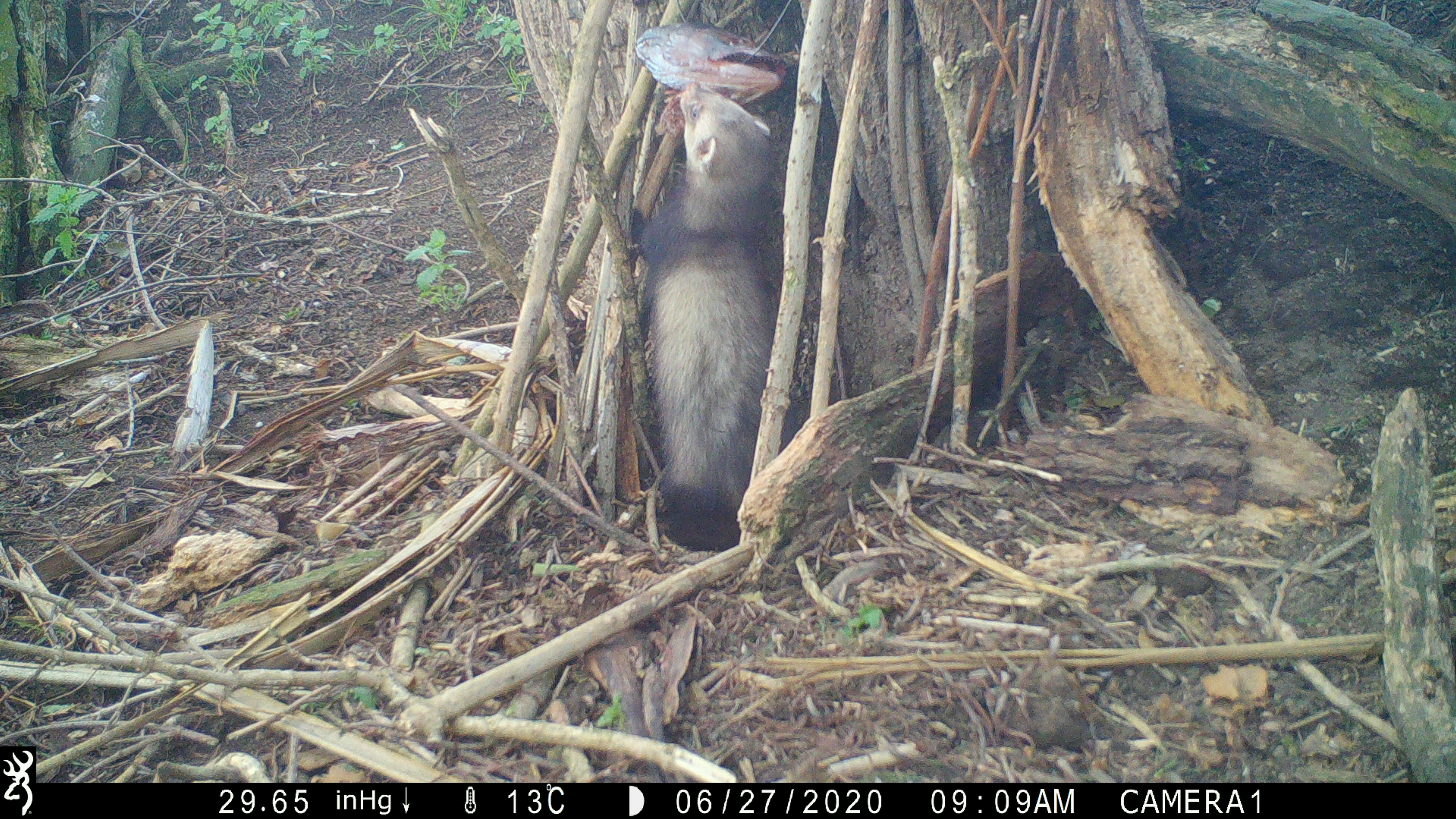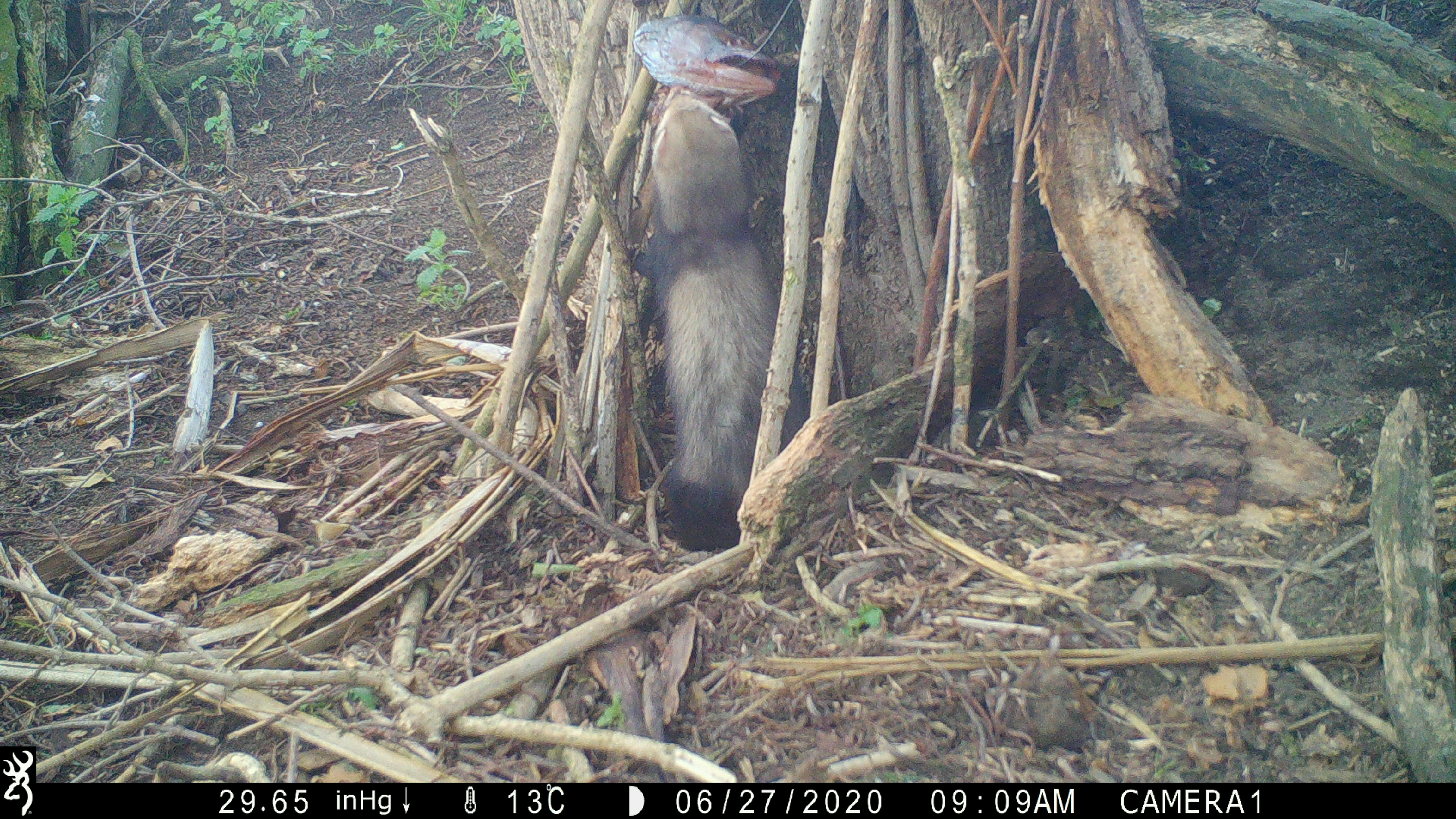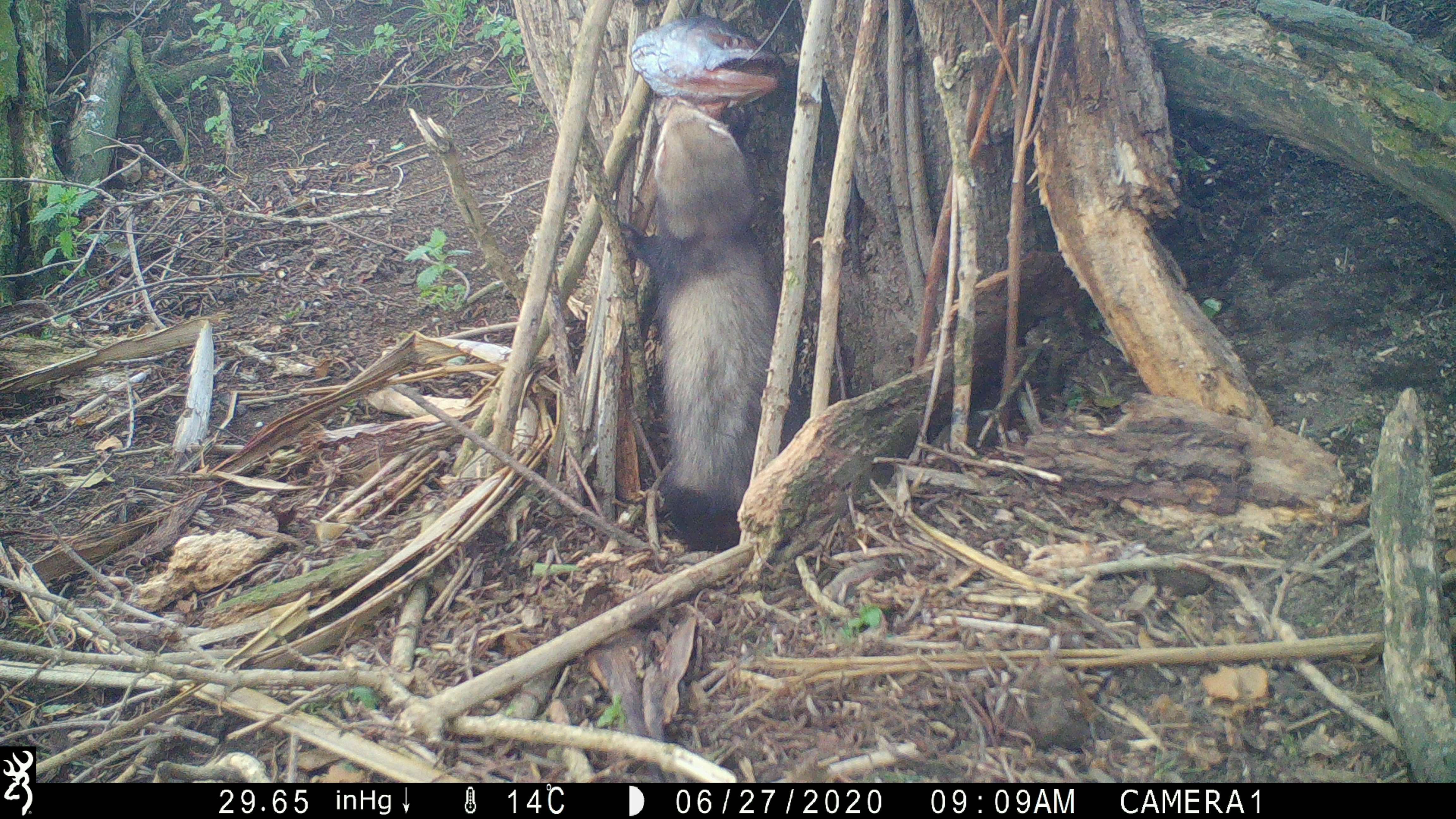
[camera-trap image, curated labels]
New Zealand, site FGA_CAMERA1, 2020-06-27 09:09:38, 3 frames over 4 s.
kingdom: Animalia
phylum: Chordata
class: Mammalia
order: Carnivora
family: Mustelidae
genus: Mustela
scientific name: Mustela furo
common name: ferret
Ferret (Mustela furo).